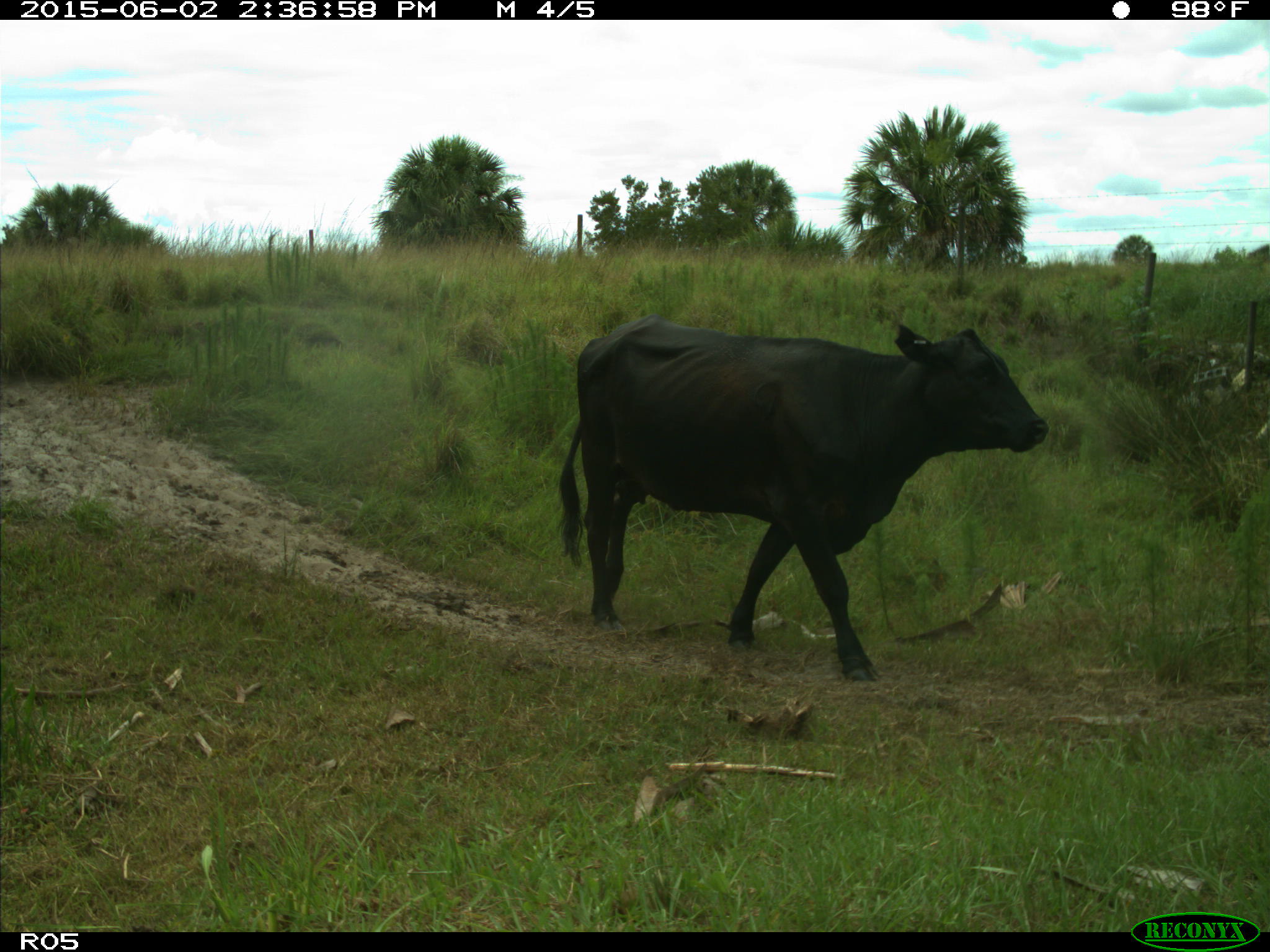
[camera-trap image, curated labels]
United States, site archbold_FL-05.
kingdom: Animalia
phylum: Chordata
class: Mammalia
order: Artiodactyla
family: Bovidae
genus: Bos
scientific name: Bos taurus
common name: domestic cow